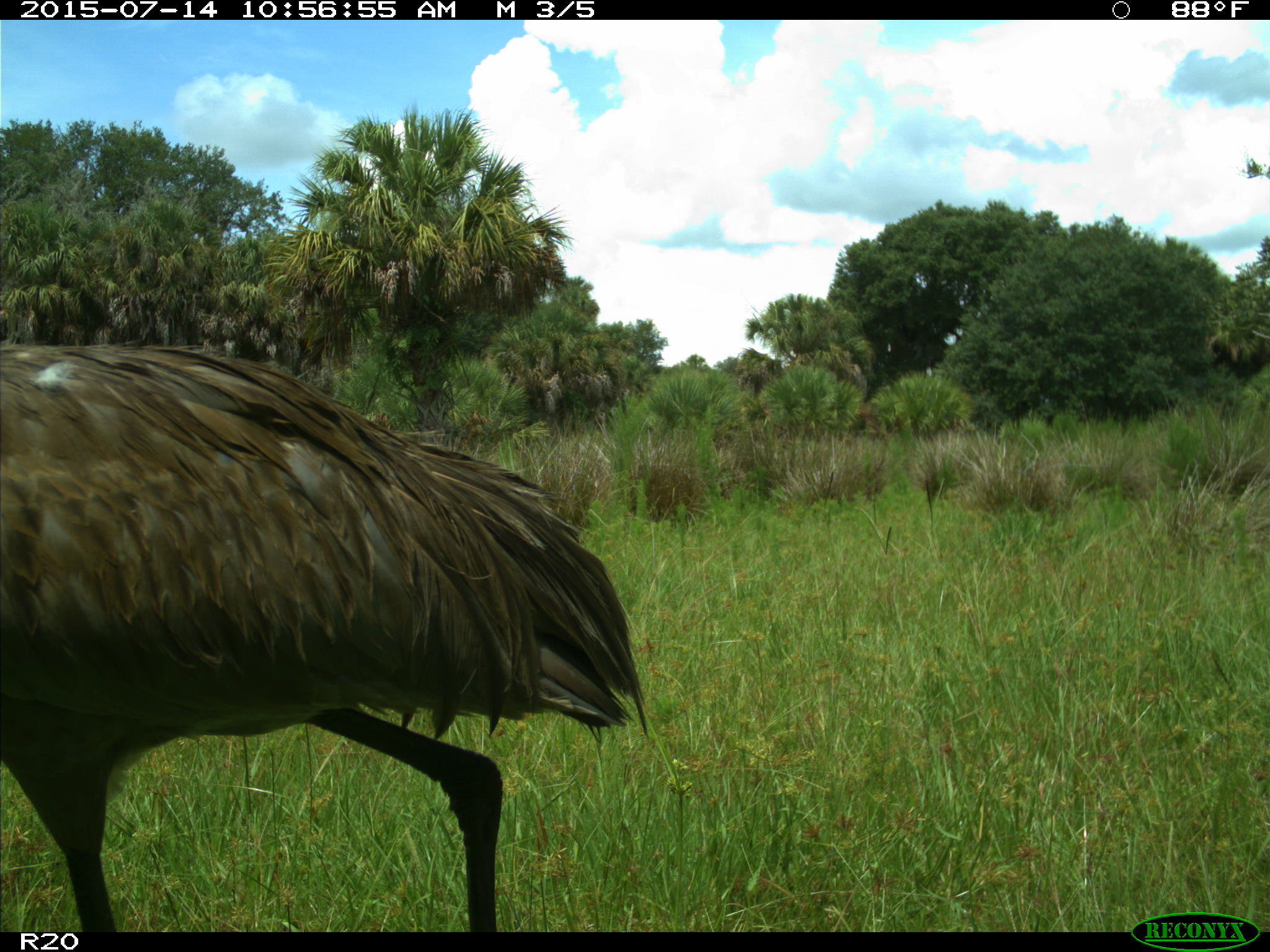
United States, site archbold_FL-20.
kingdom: Animalia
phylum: Chordata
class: Aves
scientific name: Aves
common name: birds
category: unidentified bird